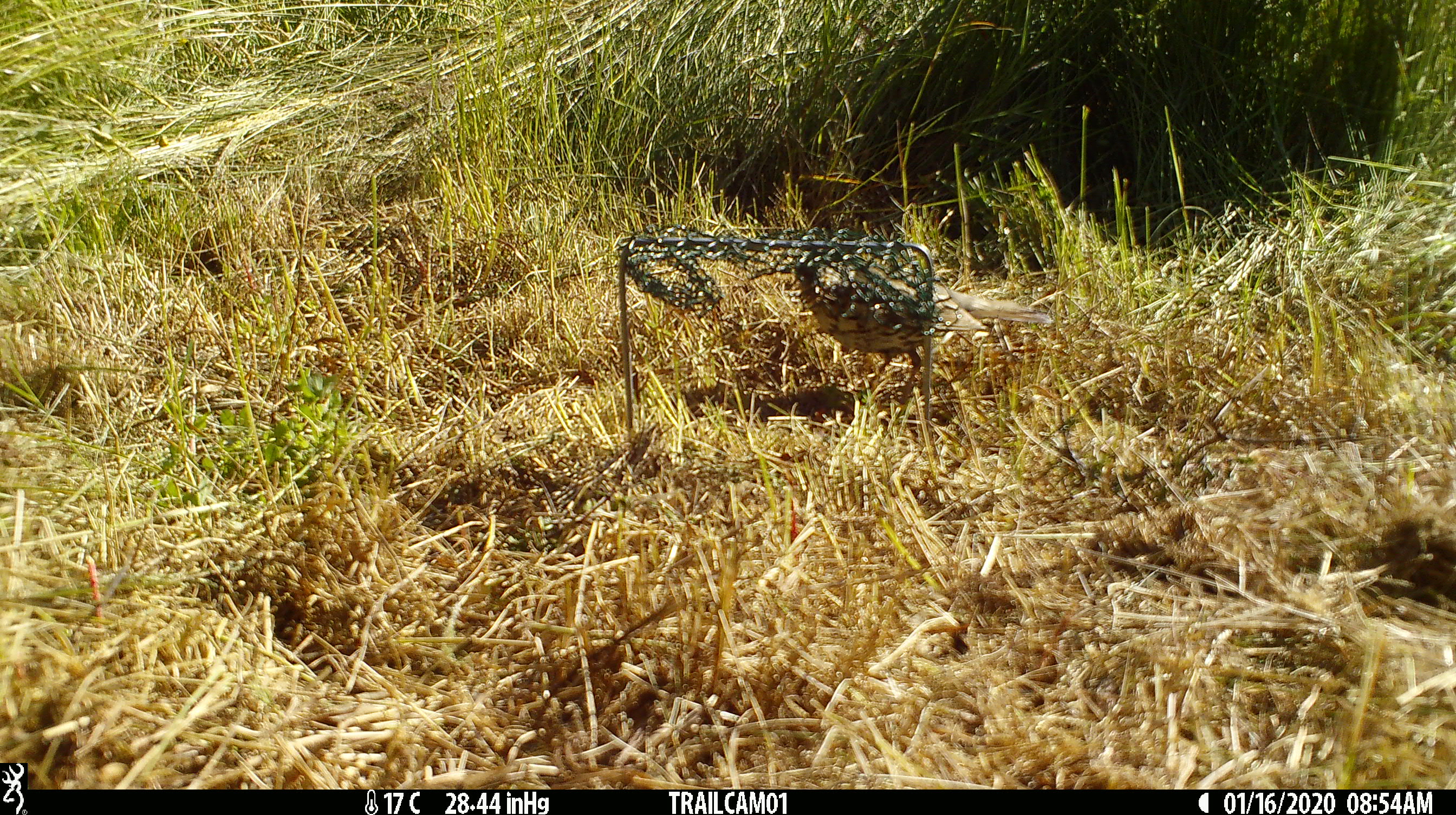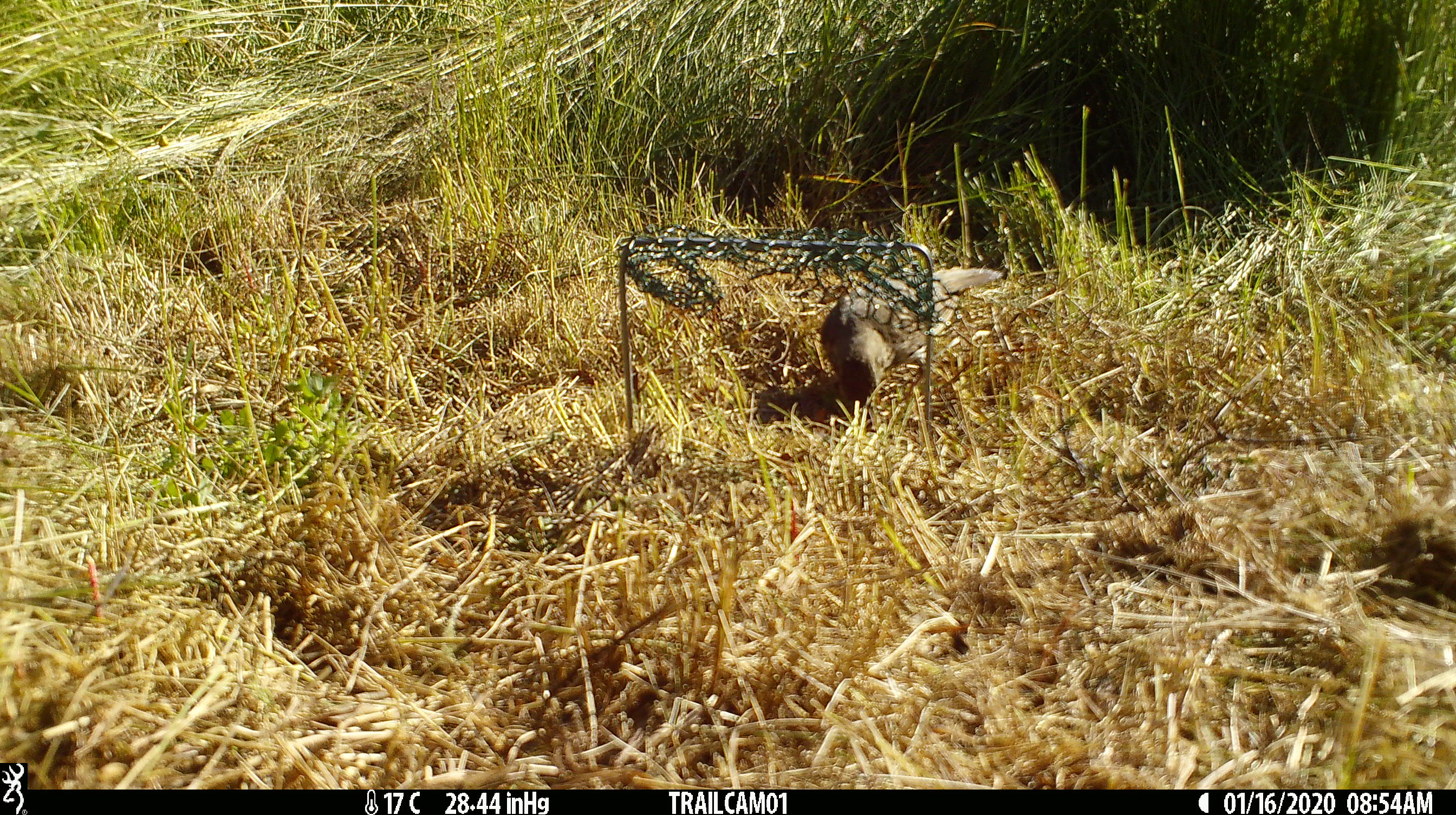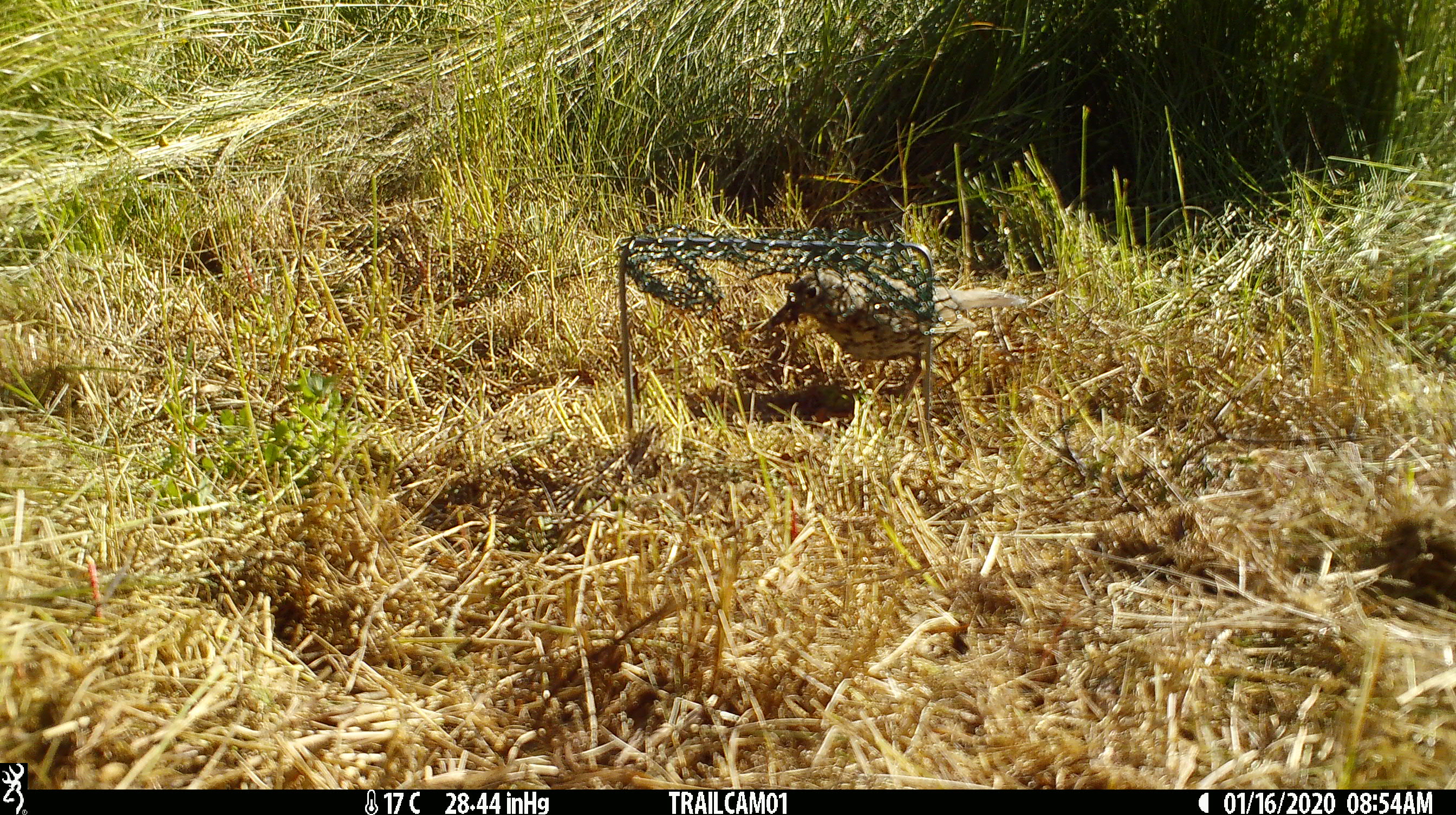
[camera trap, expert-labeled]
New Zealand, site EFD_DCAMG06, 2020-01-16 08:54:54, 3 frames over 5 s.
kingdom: Animalia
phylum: Chordata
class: Aves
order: Passeriformes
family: Turdidae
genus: Turdus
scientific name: Turdus philomelos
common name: song thrush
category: thrush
Thrush (song thrush) (Turdus philomelos).